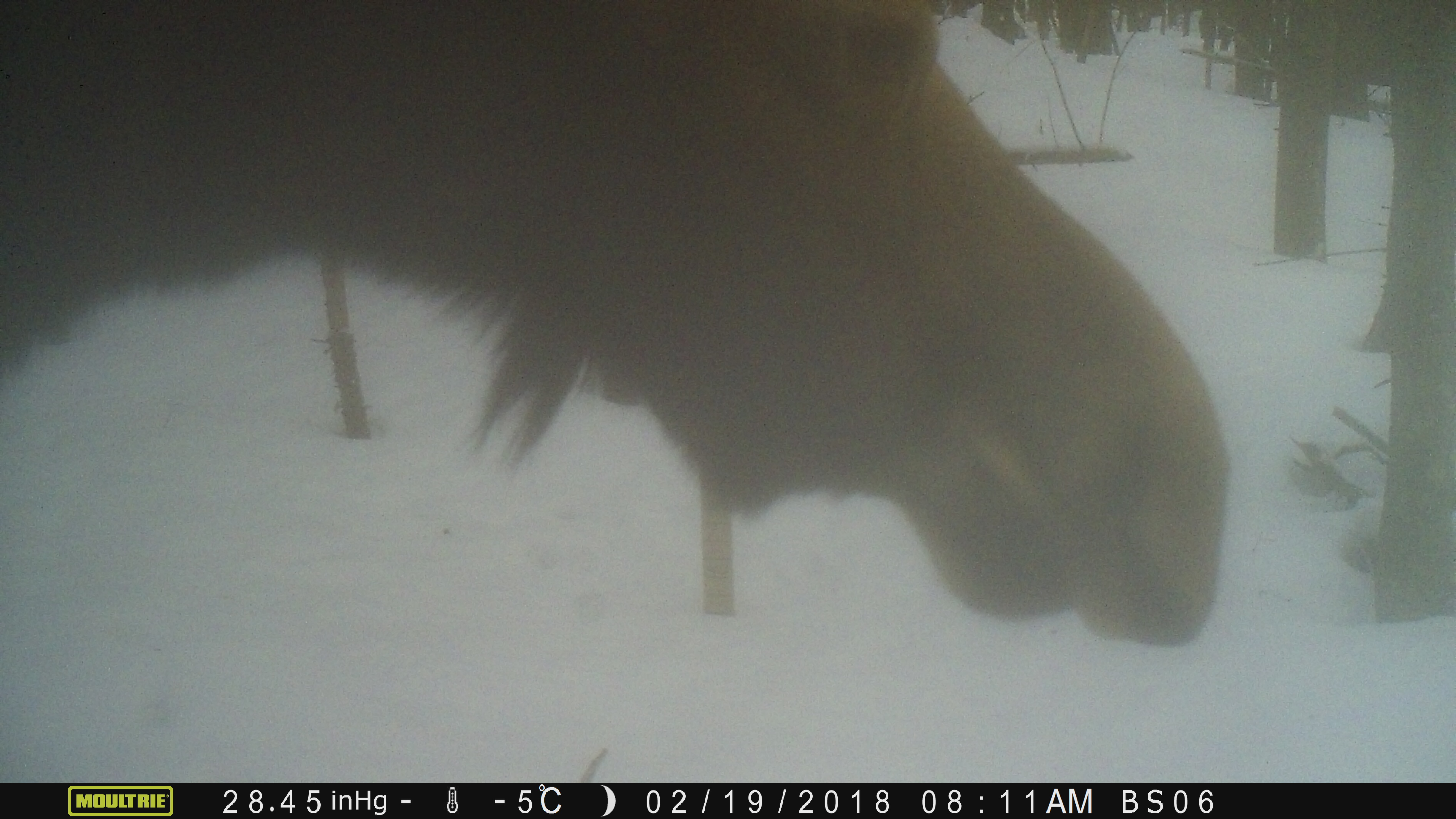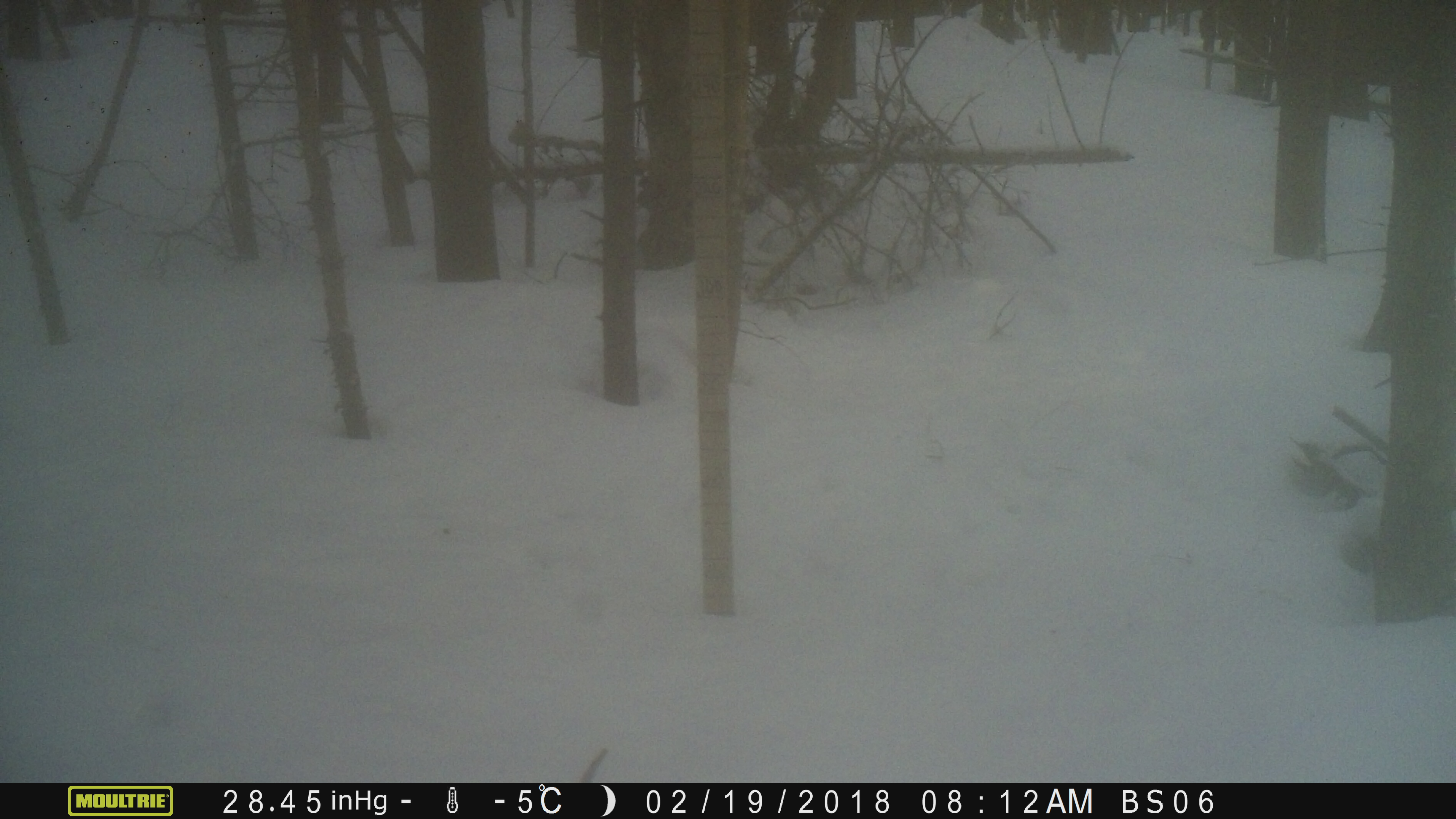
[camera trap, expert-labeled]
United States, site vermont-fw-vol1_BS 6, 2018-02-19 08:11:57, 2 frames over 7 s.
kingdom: Animalia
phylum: Chordata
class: Mammalia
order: Artiodactyla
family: Cervidae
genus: Alces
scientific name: Alces alces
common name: moose